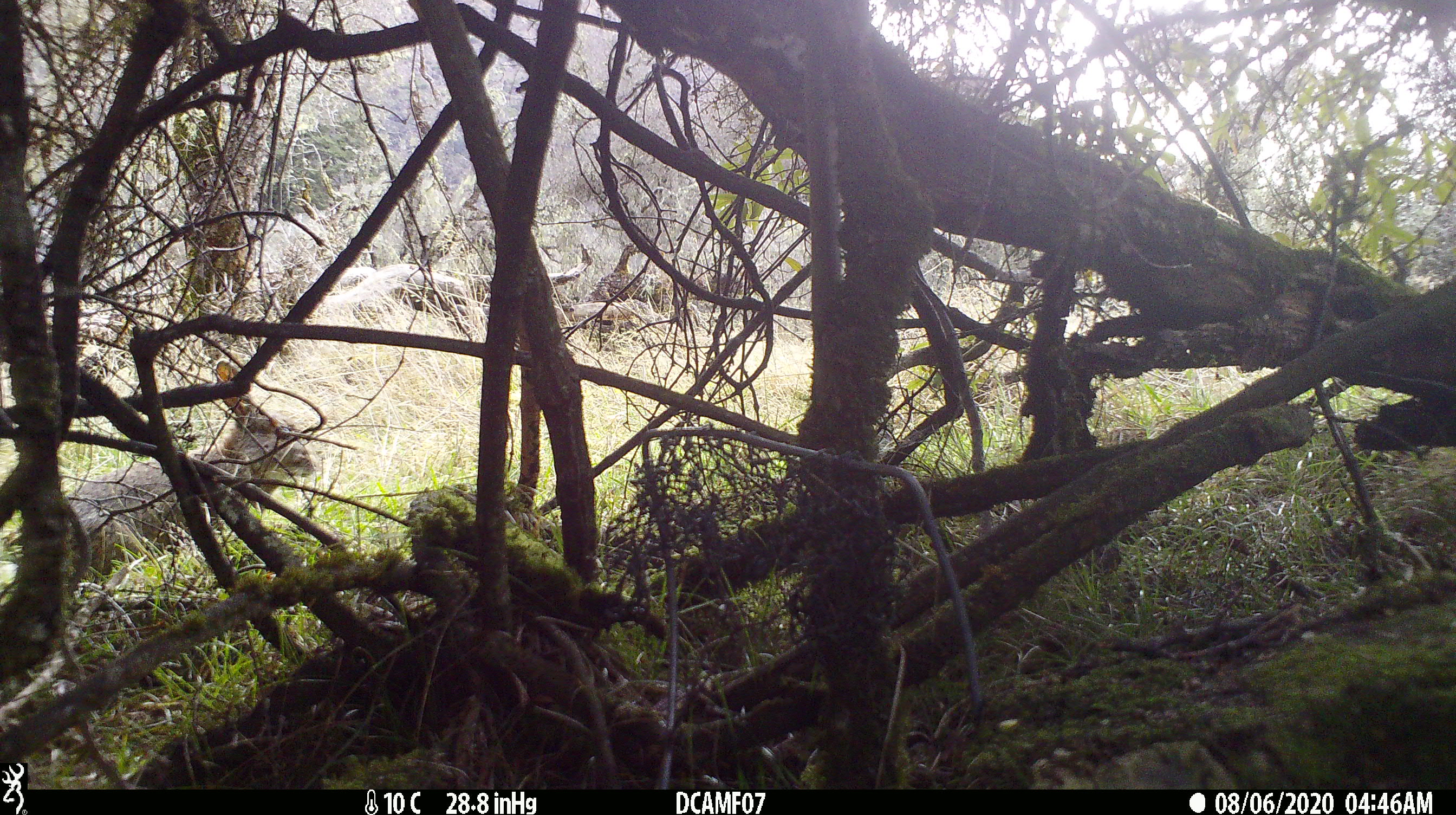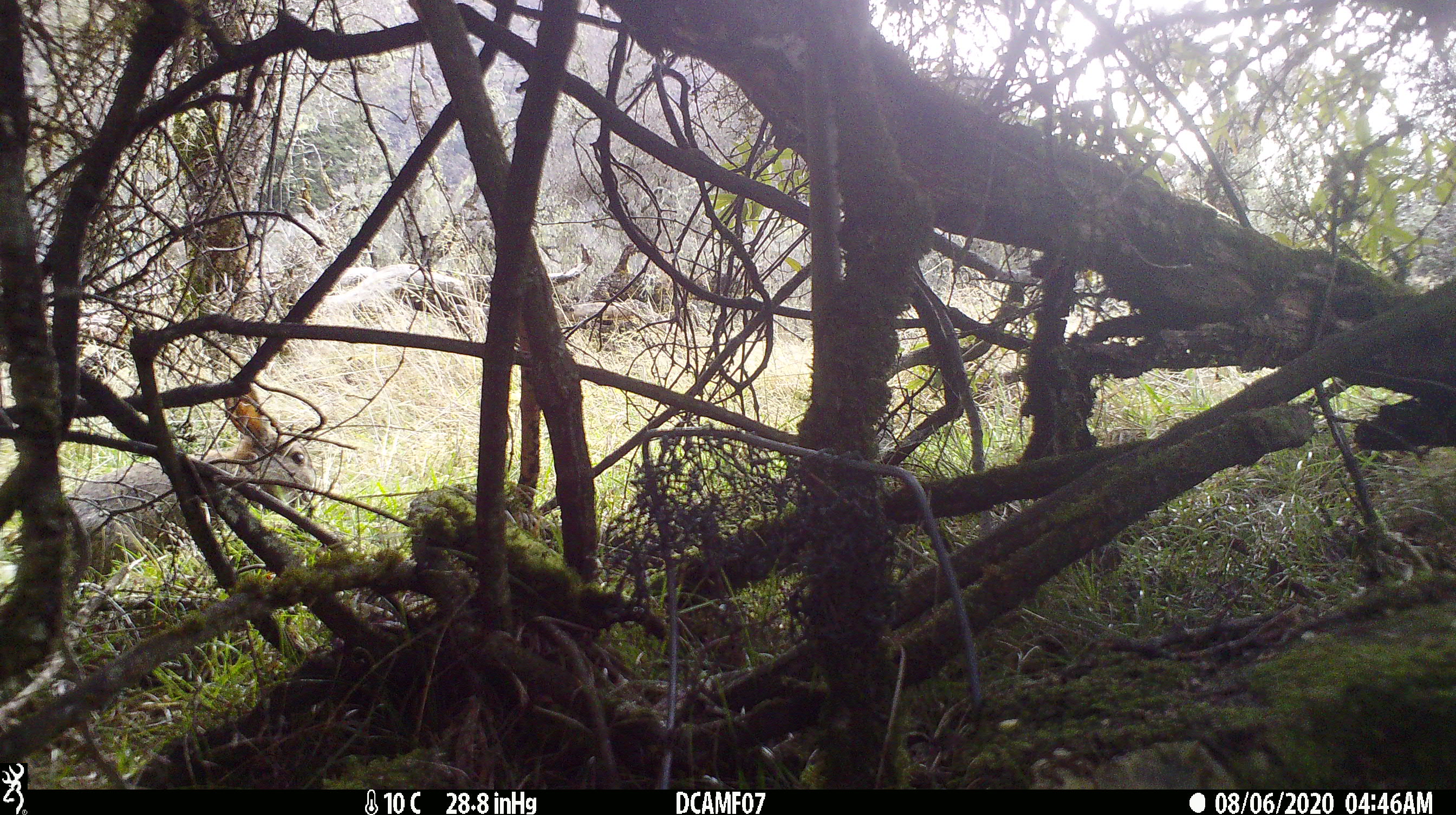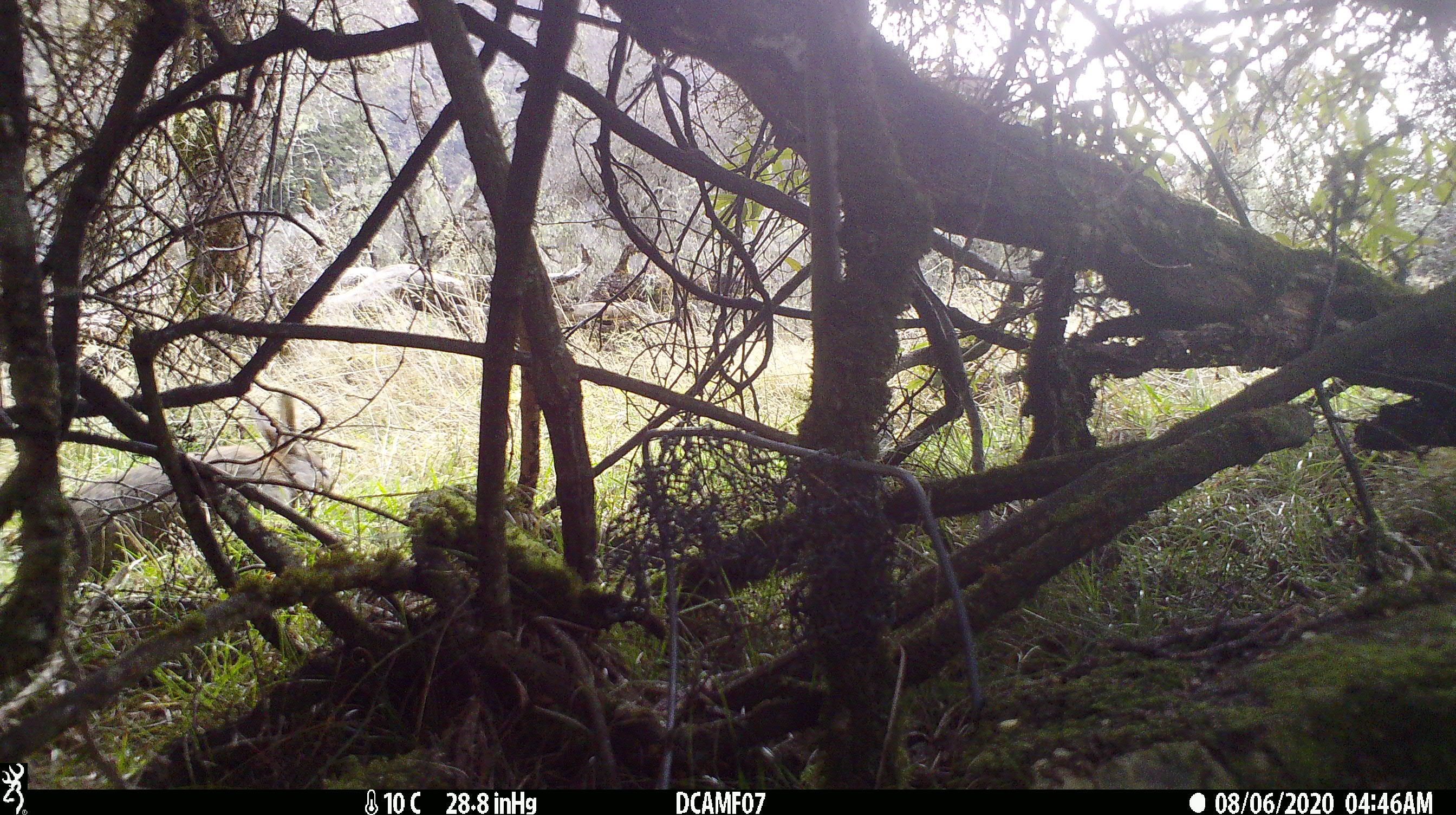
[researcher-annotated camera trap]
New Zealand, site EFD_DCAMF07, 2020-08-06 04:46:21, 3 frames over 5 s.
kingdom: Animalia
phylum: Chordata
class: Mammalia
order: Lagomorpha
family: Leporidae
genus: Oryctolagus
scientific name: Oryctolagus cuniculus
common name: european rabbit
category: rabbit